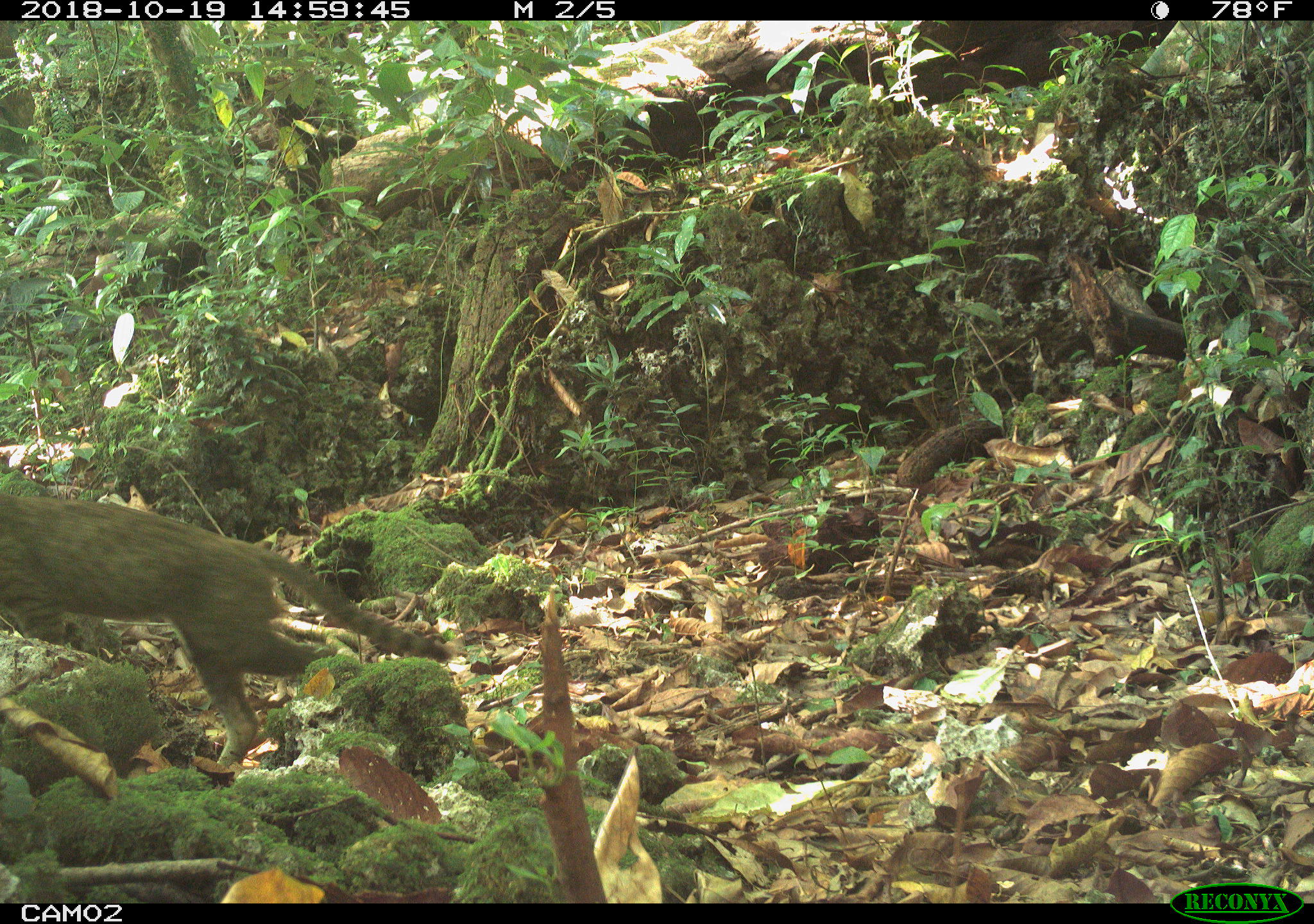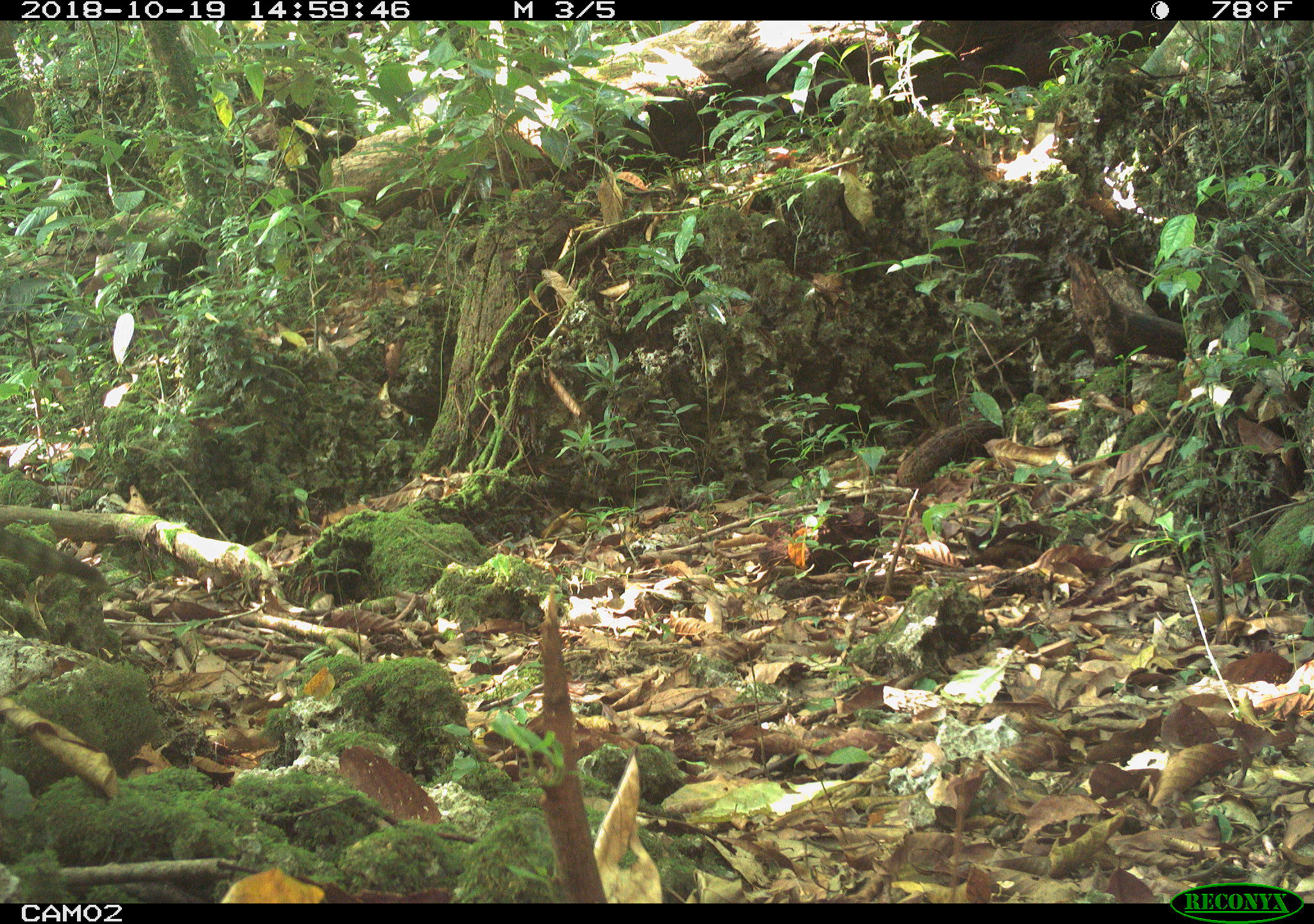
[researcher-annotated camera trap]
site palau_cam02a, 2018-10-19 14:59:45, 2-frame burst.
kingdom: Animalia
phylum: Chordata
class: Mammalia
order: Carnivora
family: Felidae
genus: Felis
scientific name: Felis catus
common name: cat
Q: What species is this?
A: Cat (Felis catus).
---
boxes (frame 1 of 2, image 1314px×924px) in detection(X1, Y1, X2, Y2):
cat: detection(0, 468, 459, 776)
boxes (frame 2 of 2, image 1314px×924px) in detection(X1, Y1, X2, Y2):
cat: detection(0, 520, 106, 612)